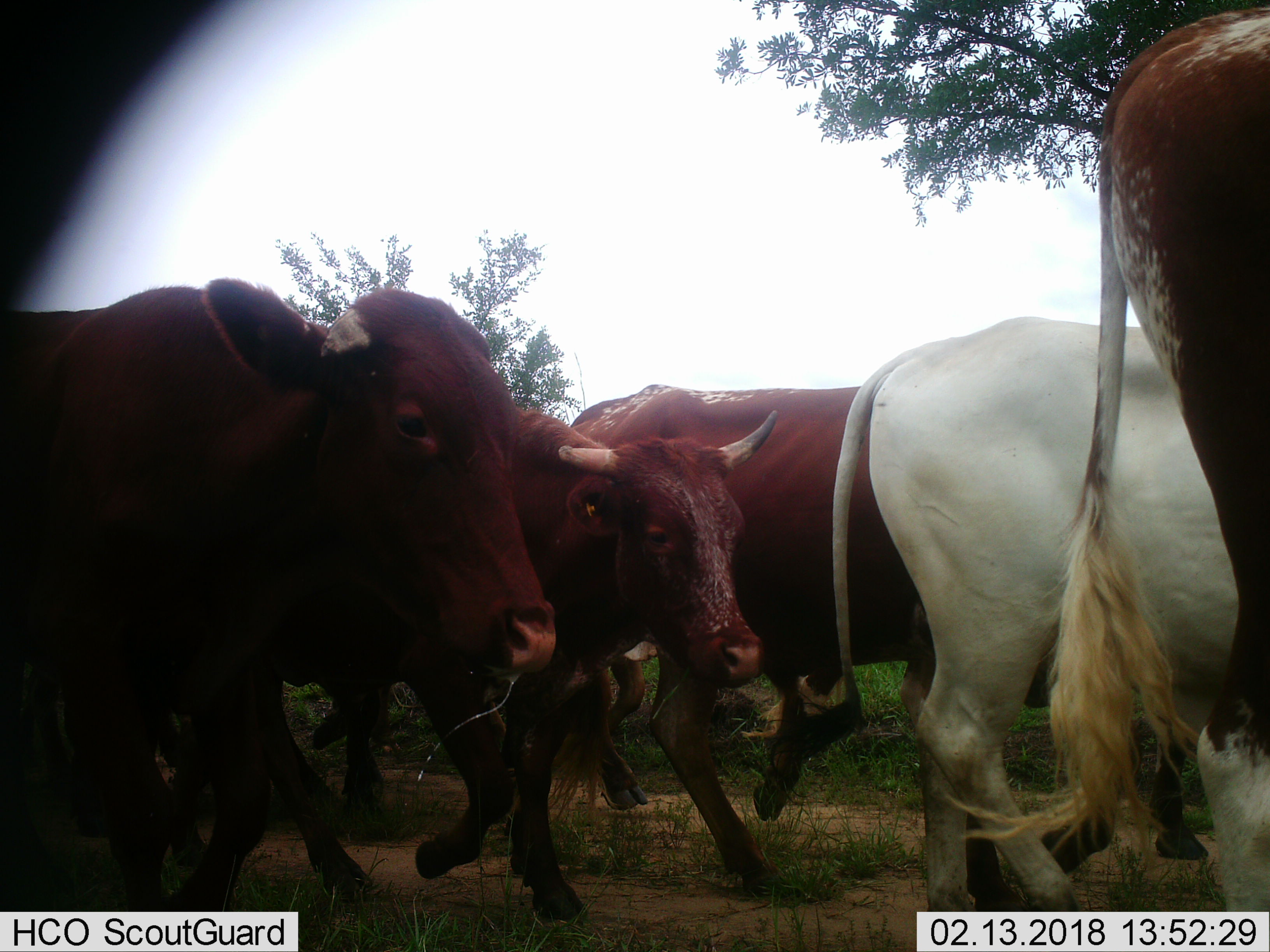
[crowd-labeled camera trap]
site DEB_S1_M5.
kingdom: Animalia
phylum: Chordata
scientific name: Vertebrata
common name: domestic animal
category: domesticanimal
Domesticanimal (domestic animal) (Vertebrata), count 5. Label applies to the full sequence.